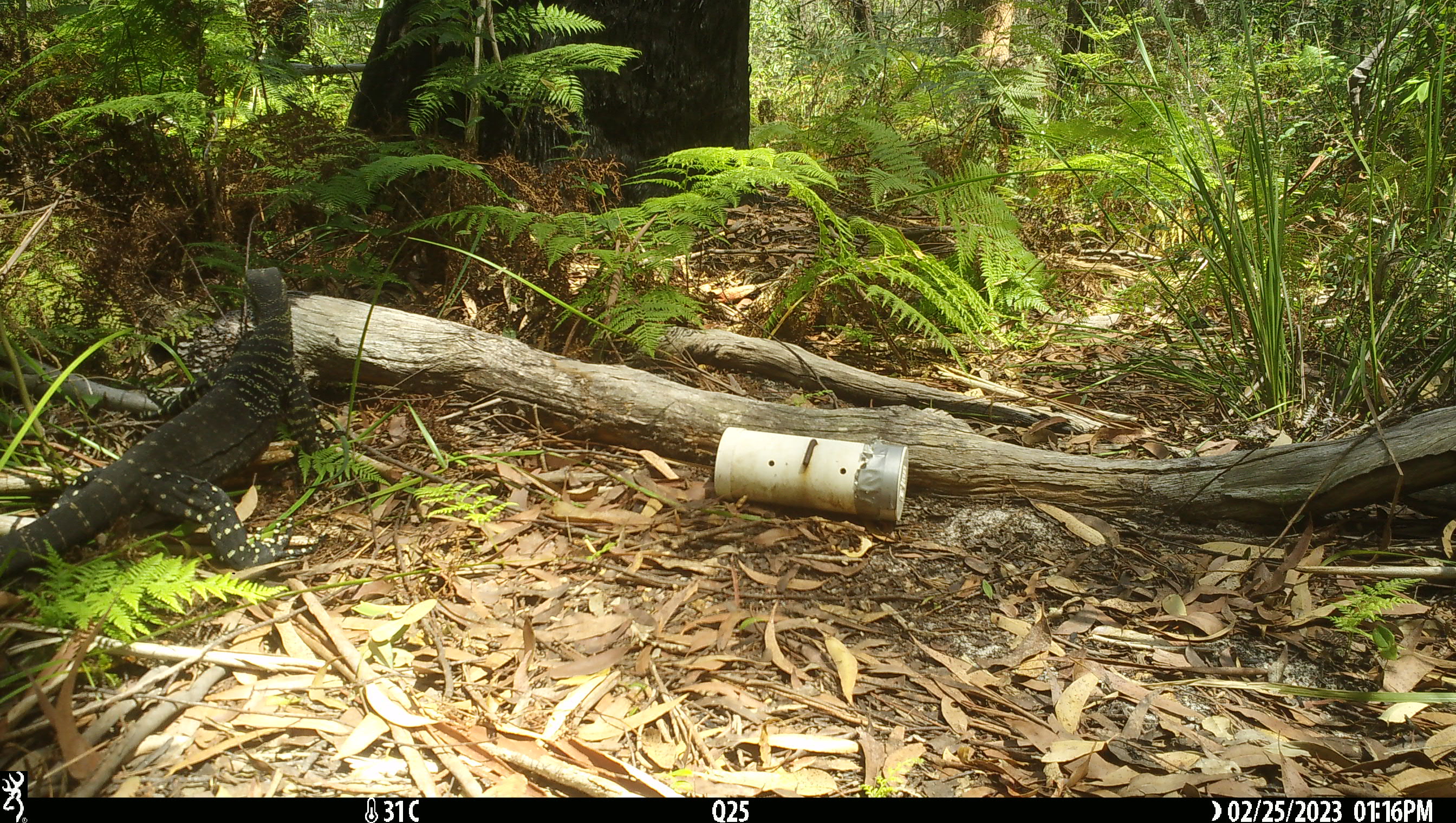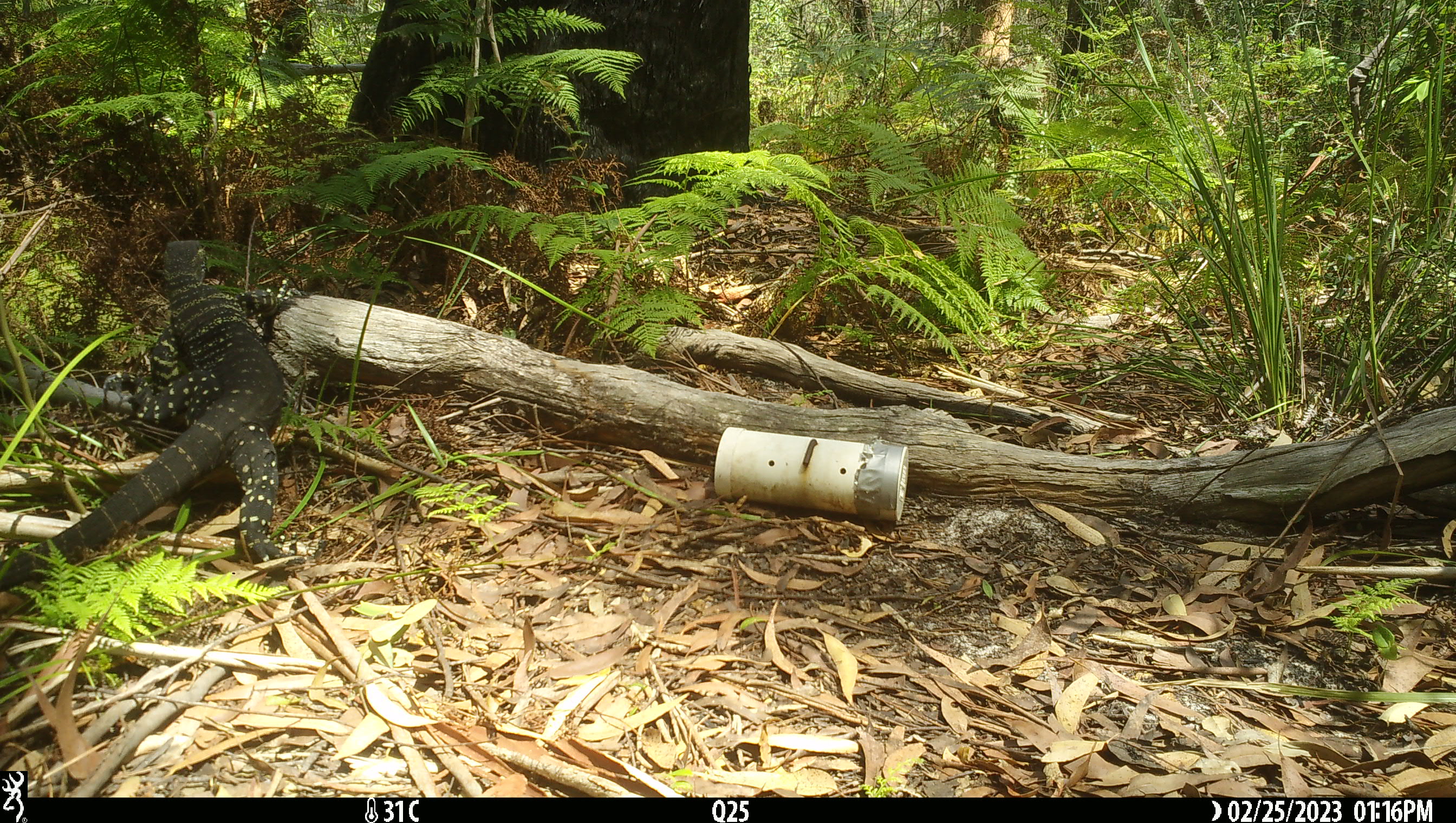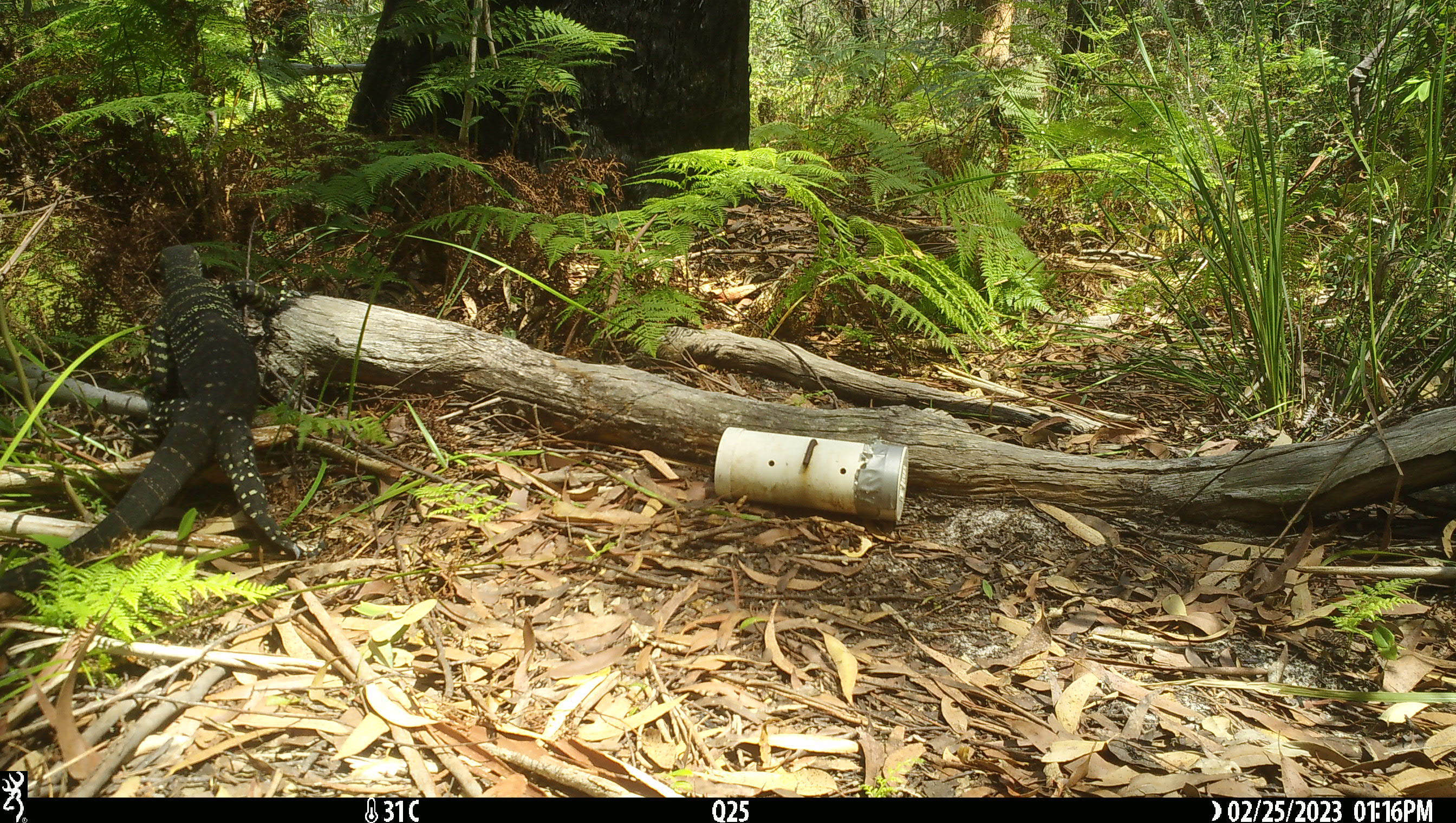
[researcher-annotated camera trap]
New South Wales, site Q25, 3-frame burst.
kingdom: Animalia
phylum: Chordata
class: Reptilia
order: Squamata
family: Varanidae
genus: Varanus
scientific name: Varanus varius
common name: lace monitor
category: goanna